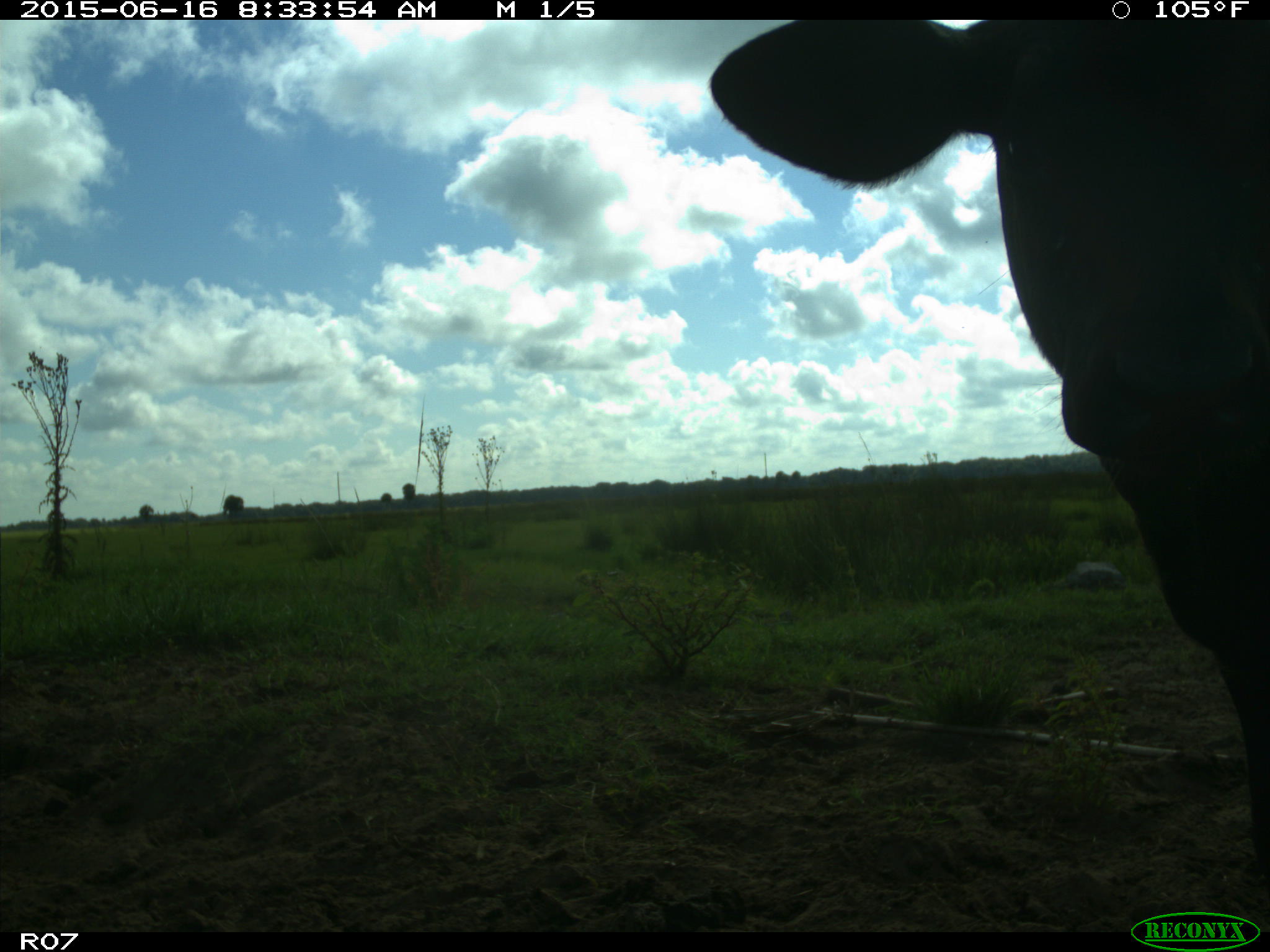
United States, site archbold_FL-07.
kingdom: Animalia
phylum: Chordata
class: Mammalia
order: Artiodactyla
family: Bovidae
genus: Bos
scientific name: Bos taurus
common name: domestic cow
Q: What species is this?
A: Bos taurus (domestic cow).